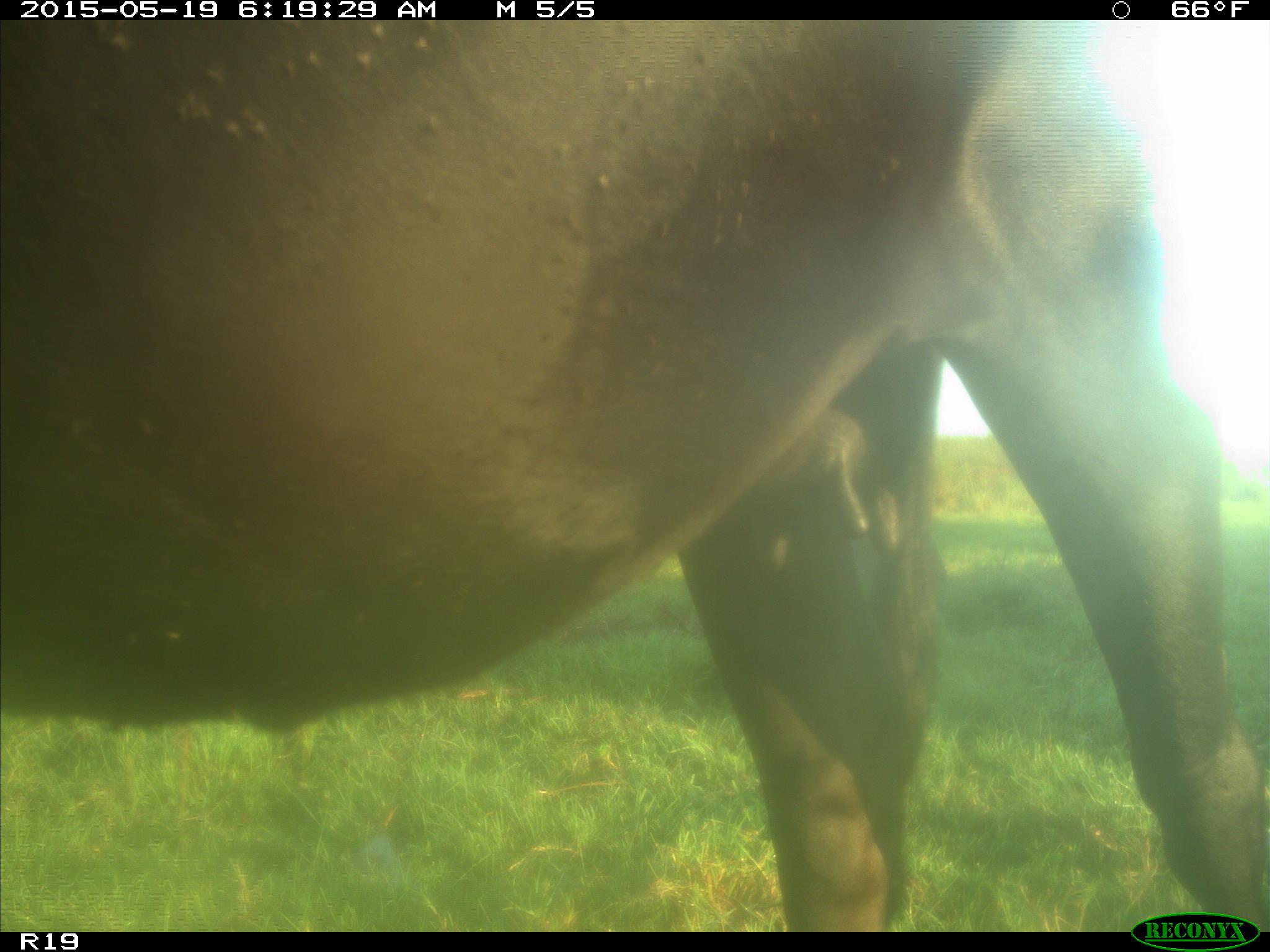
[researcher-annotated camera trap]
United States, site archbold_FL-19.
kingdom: Animalia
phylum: Chordata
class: Mammalia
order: Artiodactyla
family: Bovidae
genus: Bos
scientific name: Bos taurus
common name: domestic cow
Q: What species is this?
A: Bos taurus (domestic cow).